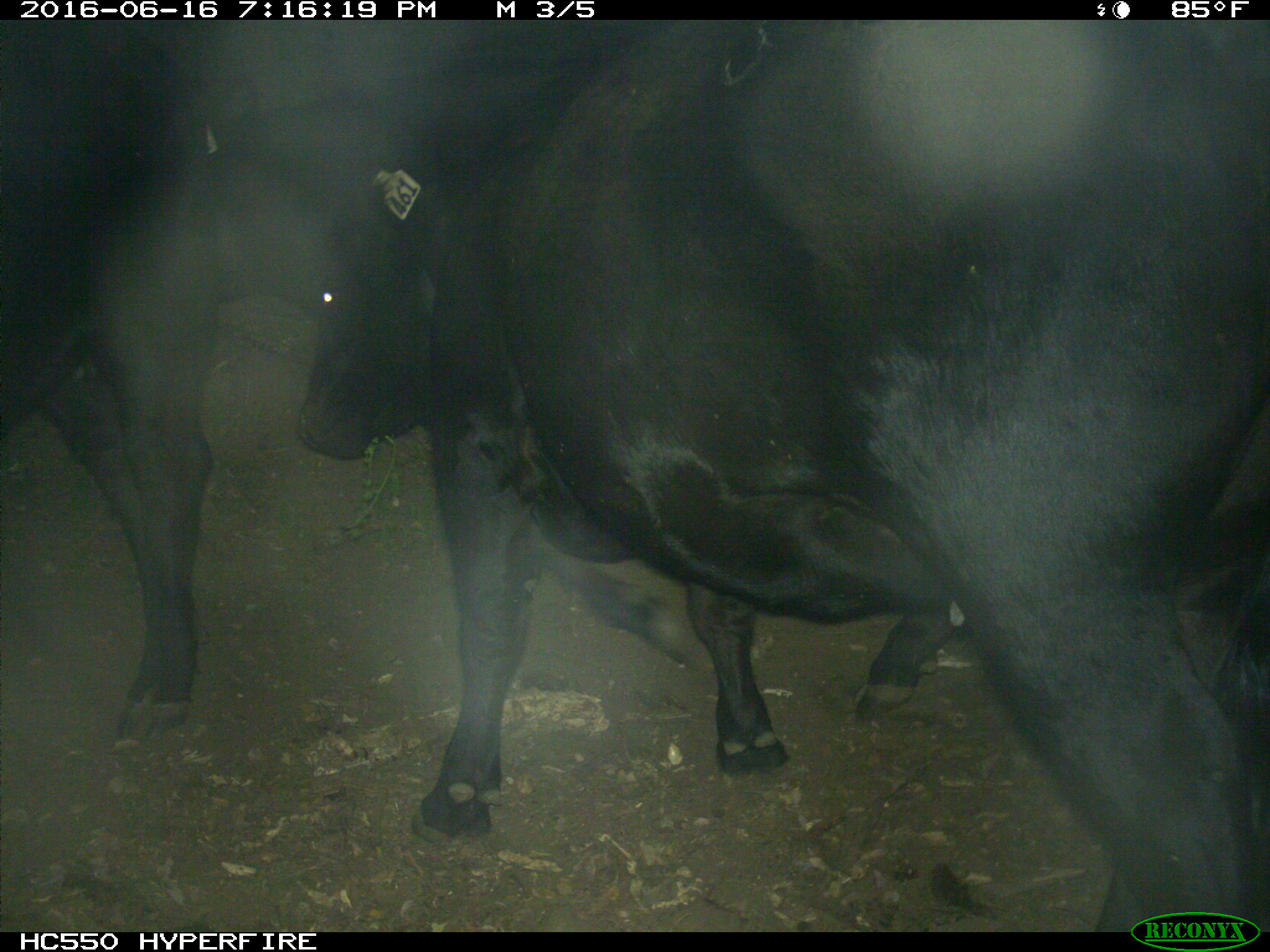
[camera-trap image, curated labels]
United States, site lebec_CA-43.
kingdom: Animalia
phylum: Chordata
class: Mammalia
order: Artiodactyla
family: Bovidae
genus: Bos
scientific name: Bos taurus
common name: domestic cow